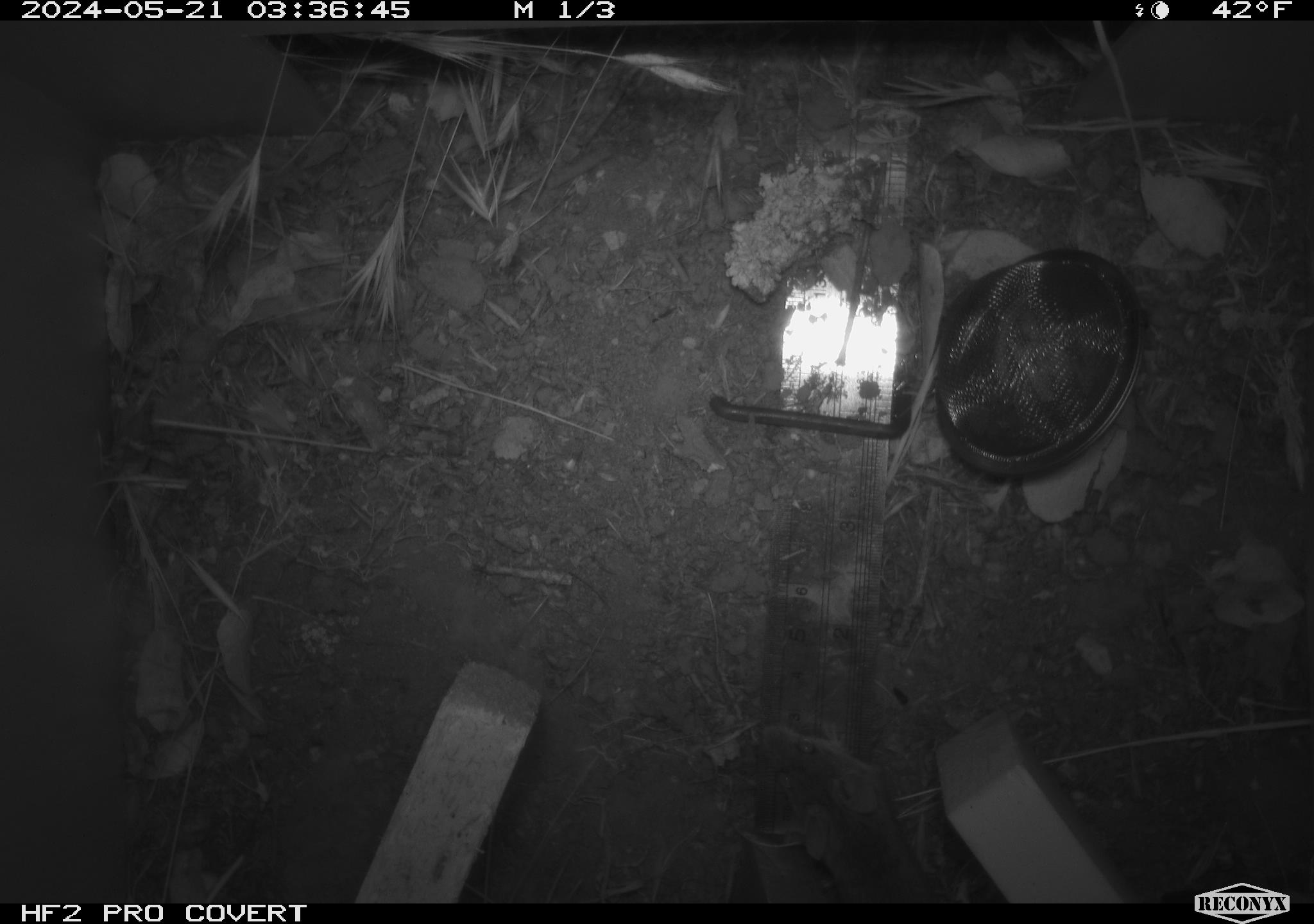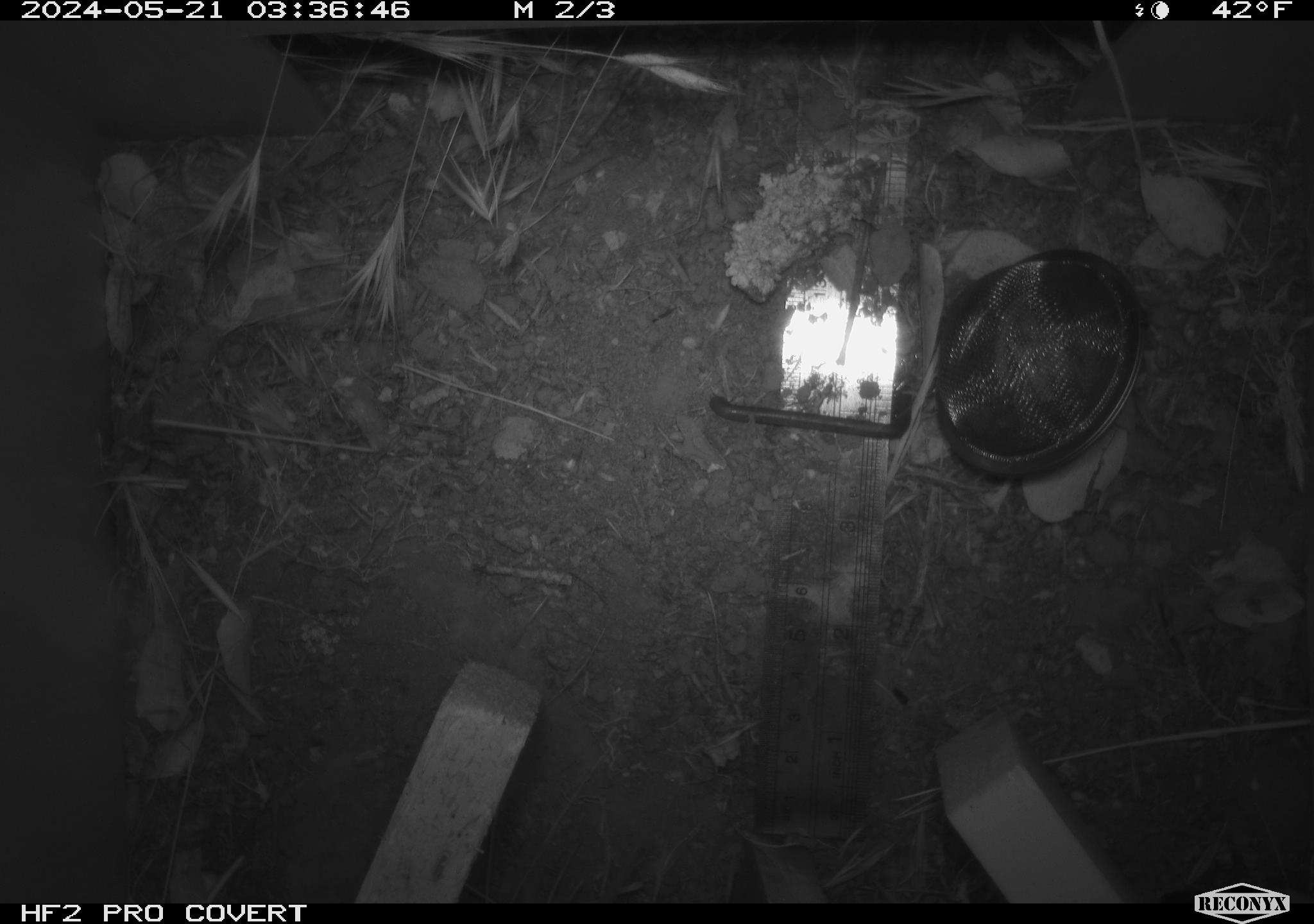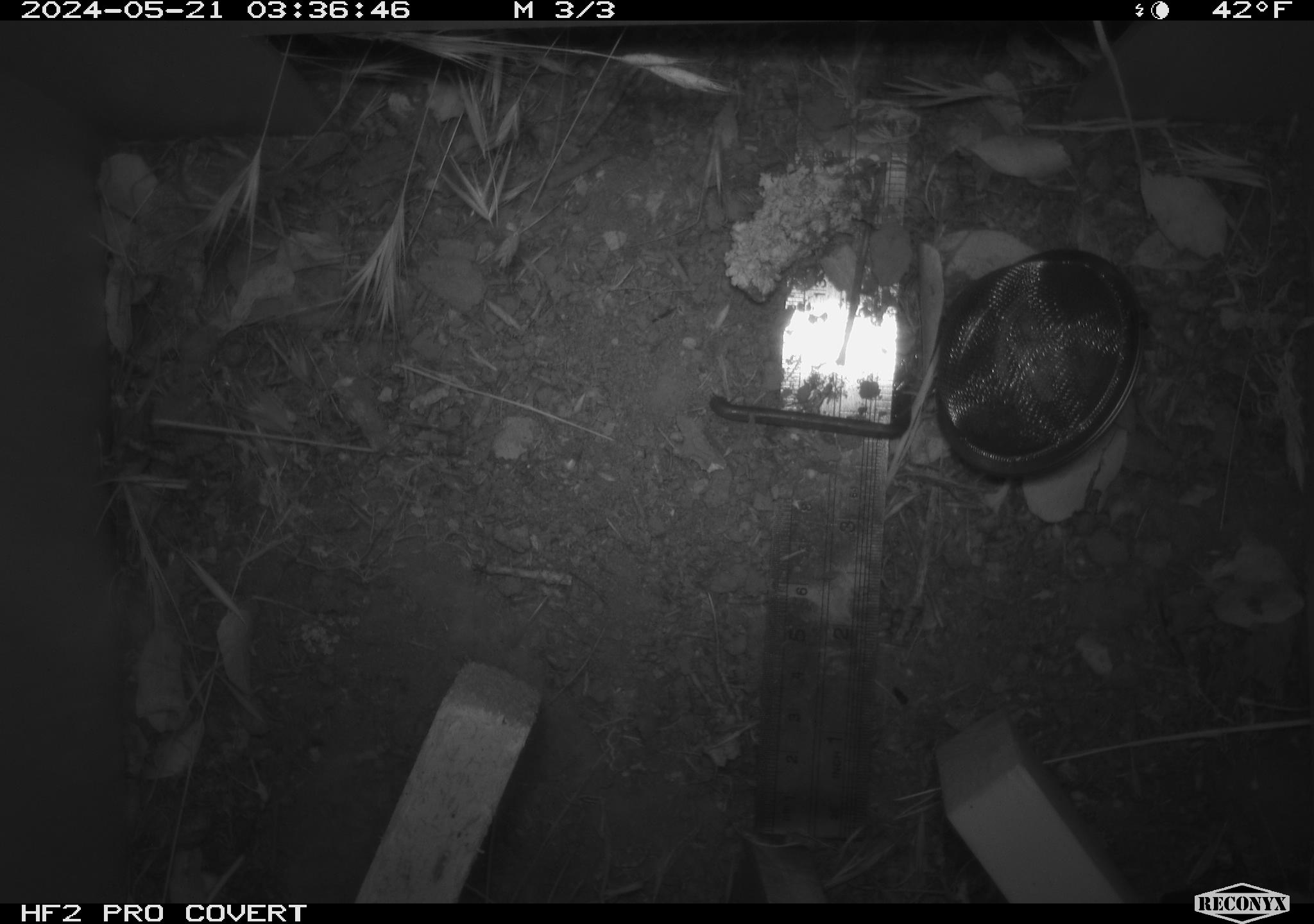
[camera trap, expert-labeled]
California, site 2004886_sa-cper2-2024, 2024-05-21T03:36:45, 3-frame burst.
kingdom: Animalia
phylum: Chordata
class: Mammalia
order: Rodentia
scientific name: Rodentia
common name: rodent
Rodent (Rodentia).